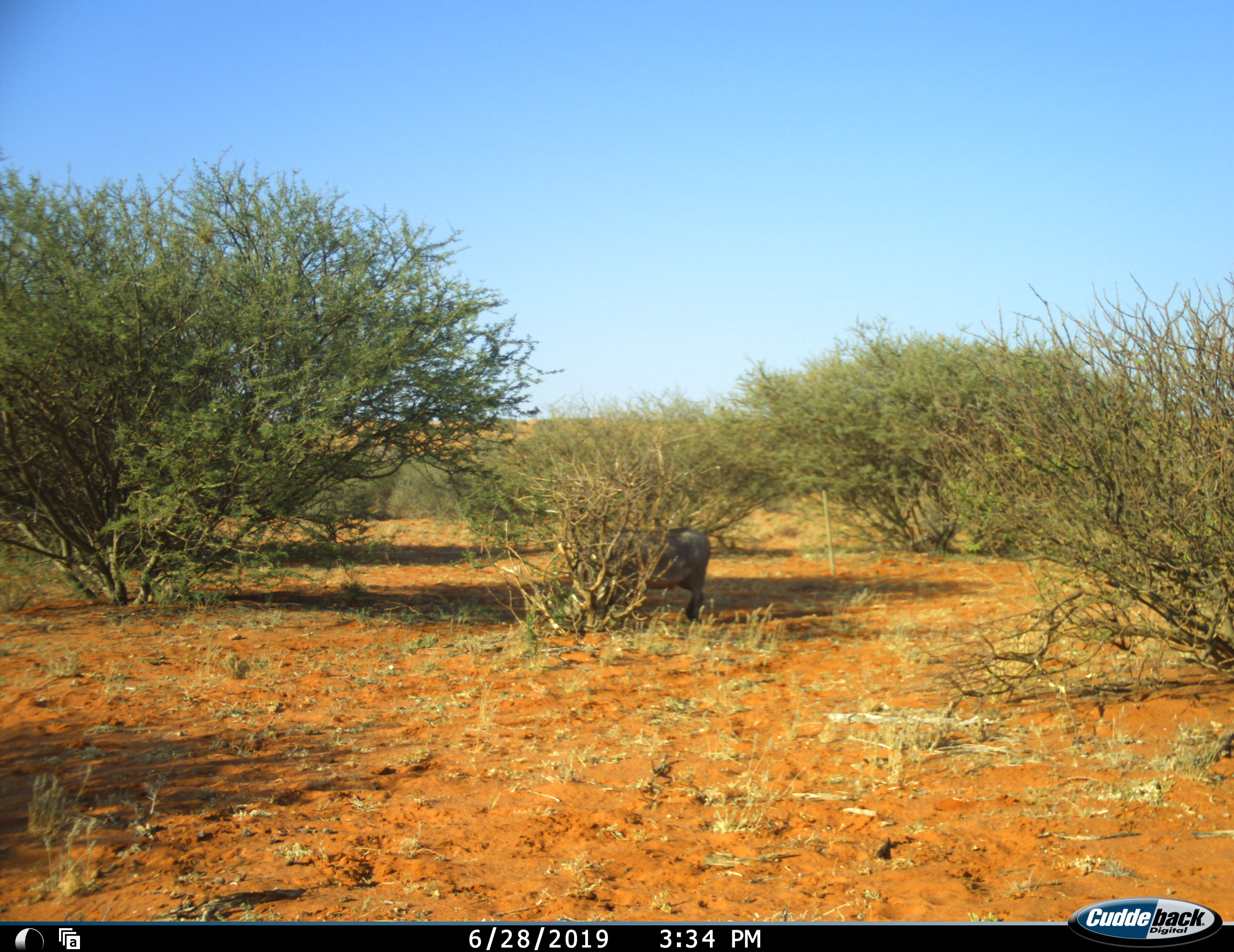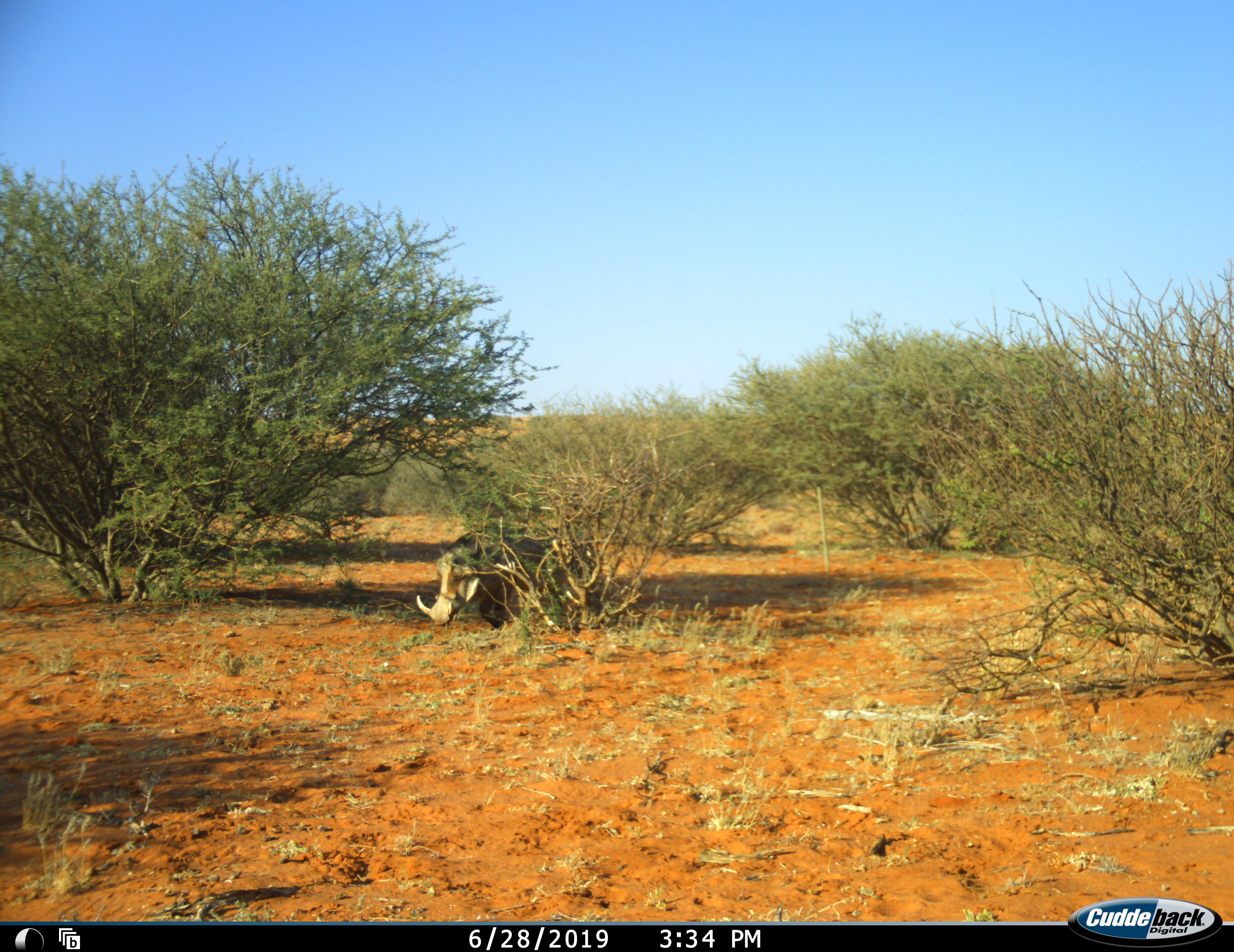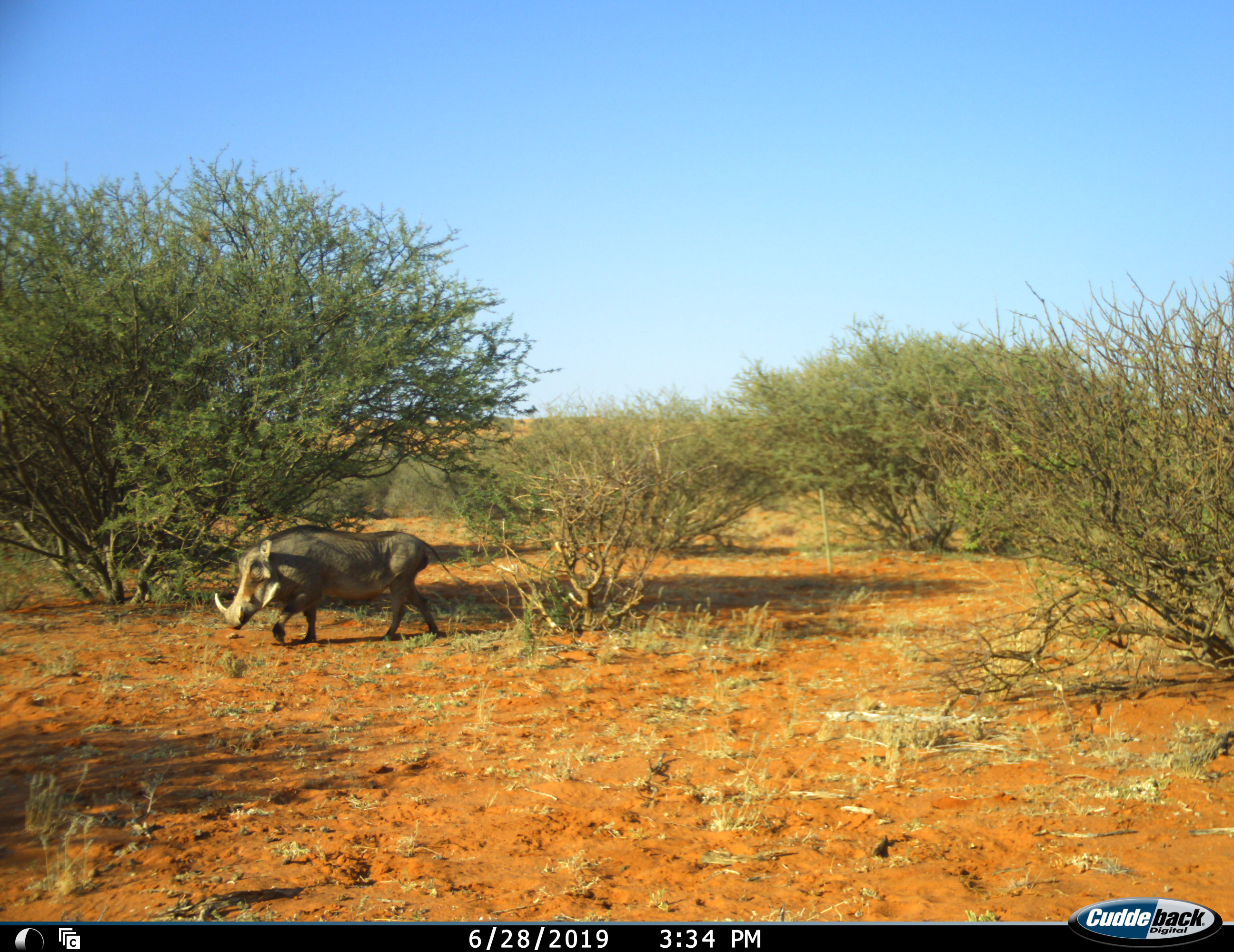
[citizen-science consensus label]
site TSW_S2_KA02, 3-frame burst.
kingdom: Animalia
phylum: Chordata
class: Mammalia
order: Artiodactyla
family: Suidae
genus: Phacochoerus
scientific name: Phacochoerus africanus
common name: warthog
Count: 1.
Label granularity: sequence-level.